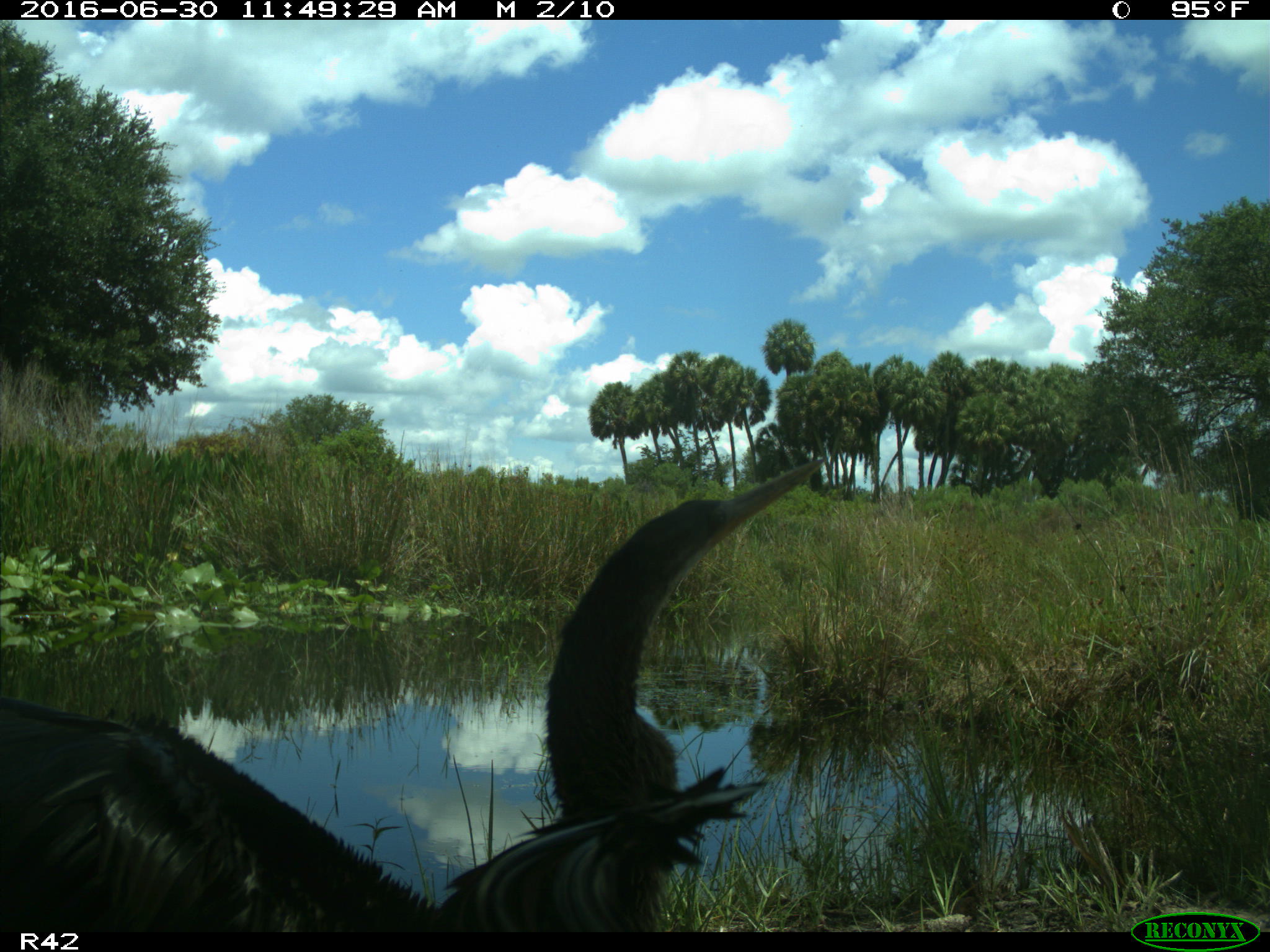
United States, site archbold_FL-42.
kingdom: Animalia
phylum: Chordata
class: Aves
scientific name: Aves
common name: birds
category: unidentified bird